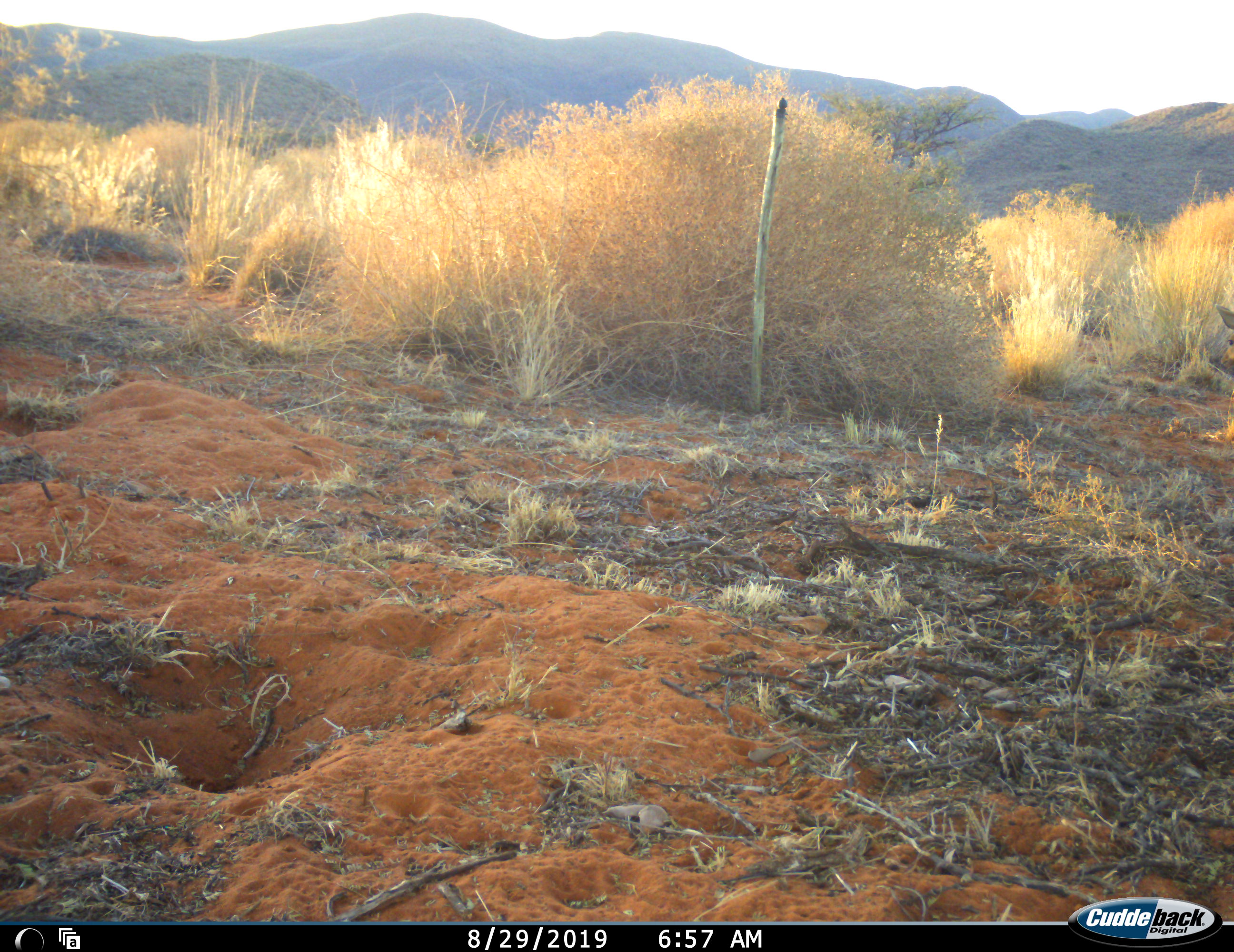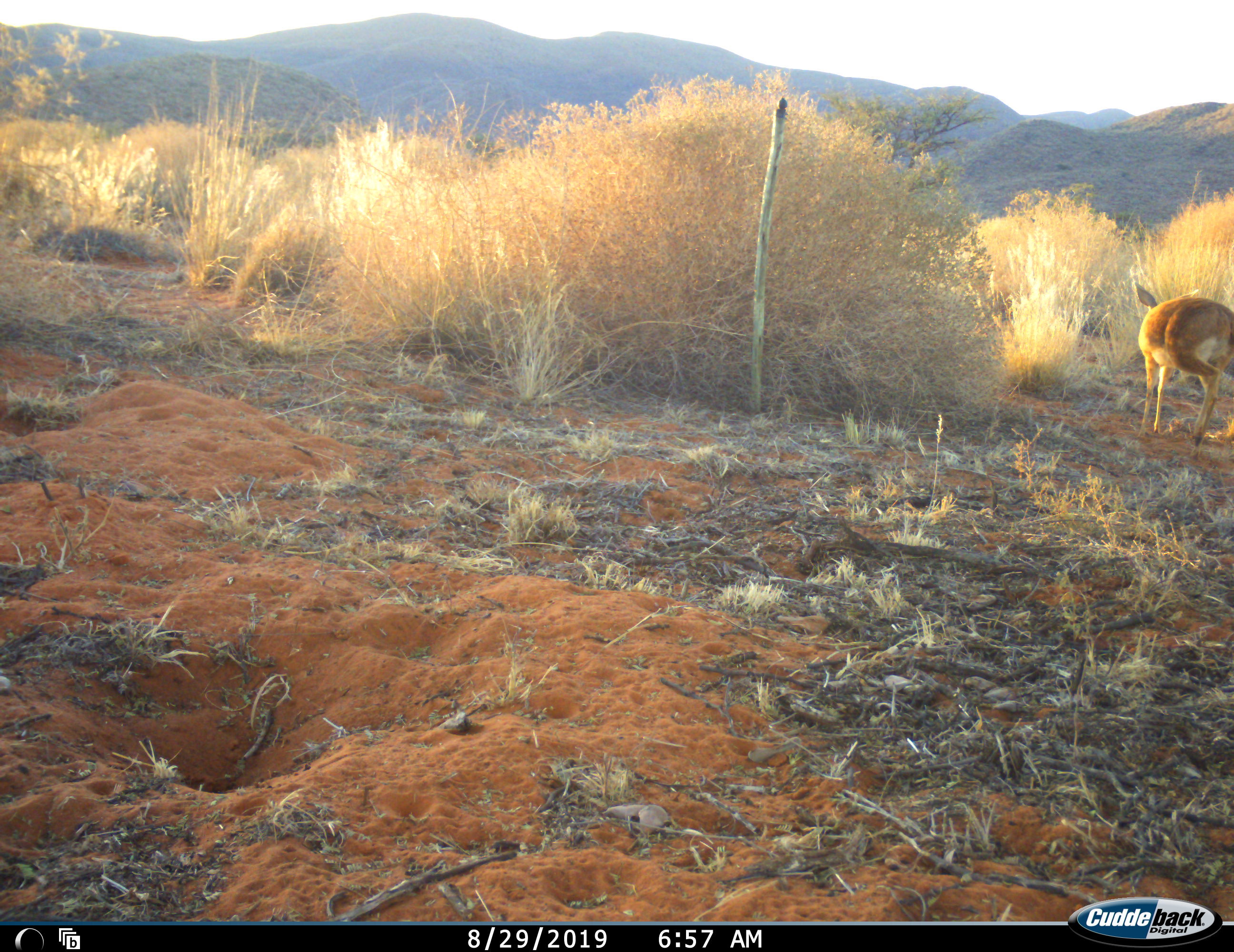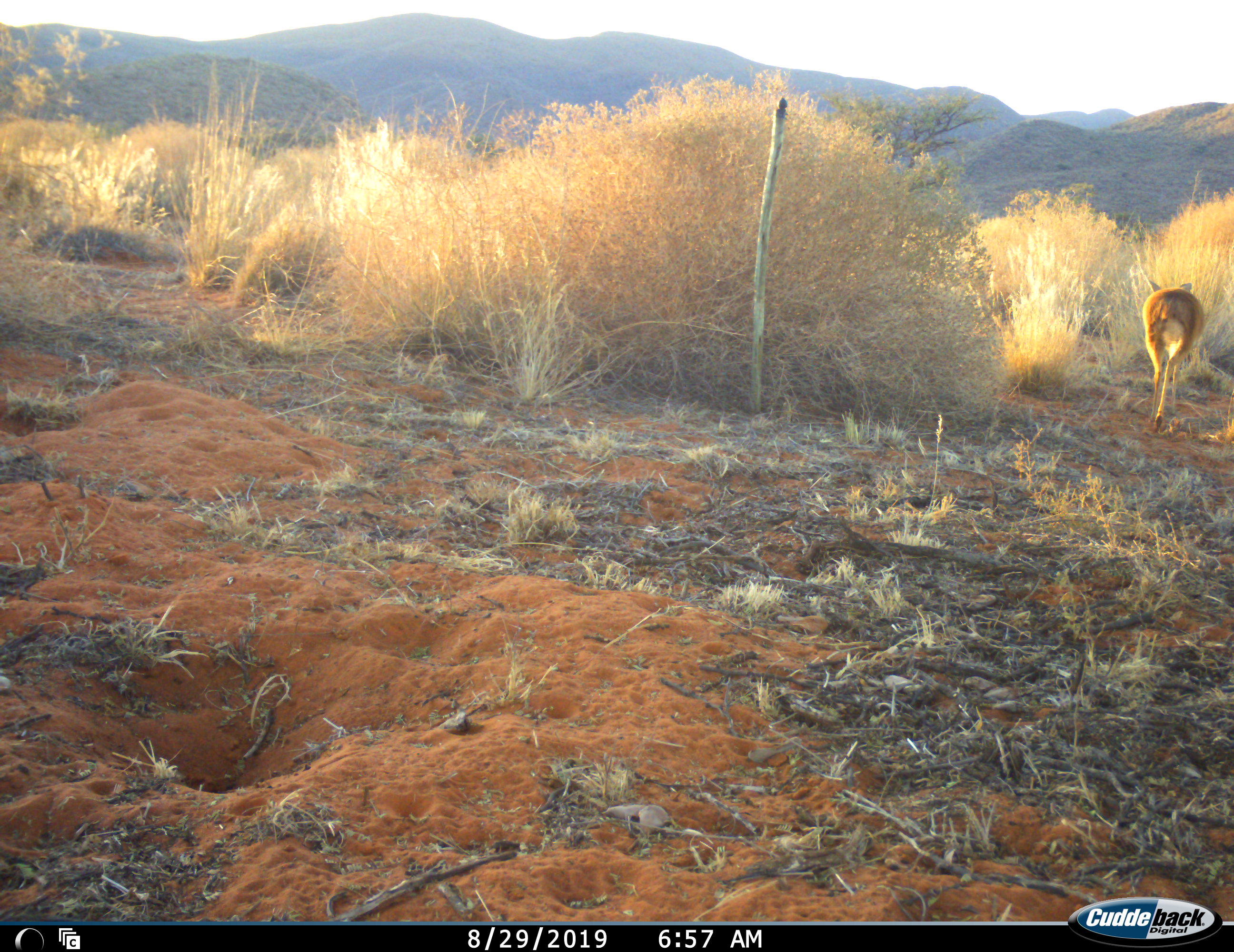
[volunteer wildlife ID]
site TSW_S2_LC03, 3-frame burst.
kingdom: Animalia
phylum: Chordata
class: Mammalia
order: Artiodactyla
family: Bovidae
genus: Raphicerus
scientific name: Raphicerus campestris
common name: steenbok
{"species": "steenbok (Raphicerus campestris)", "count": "1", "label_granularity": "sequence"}